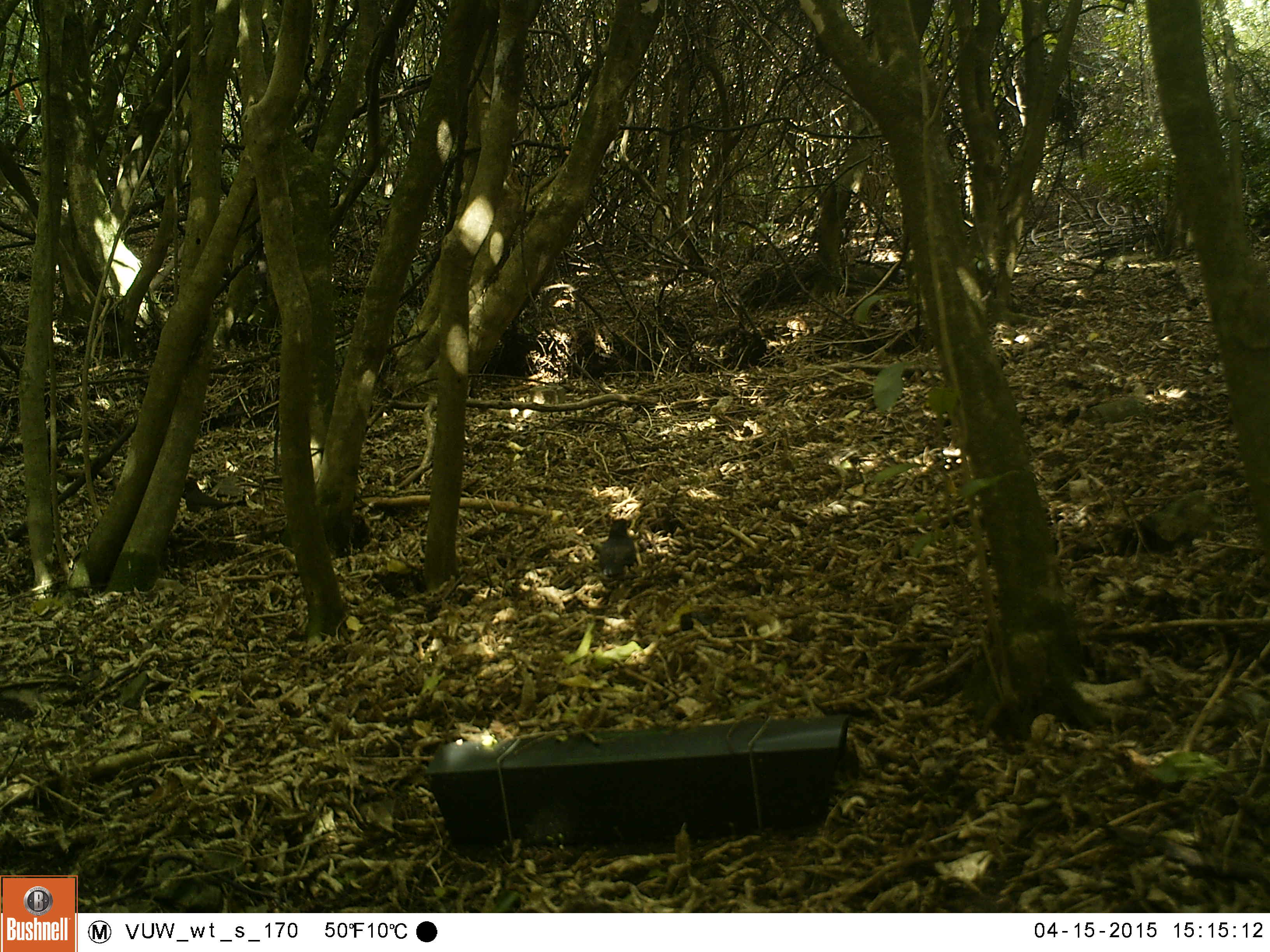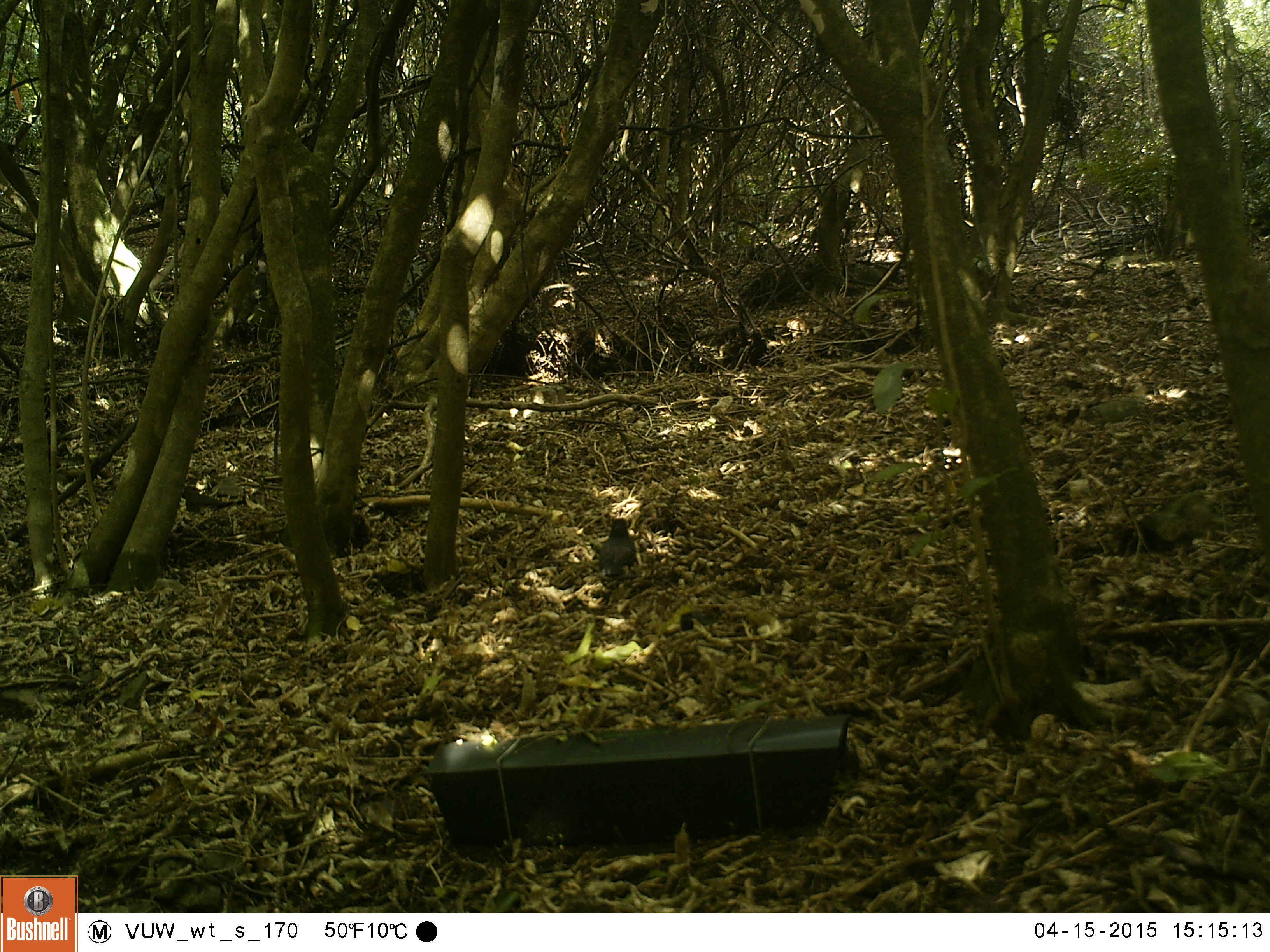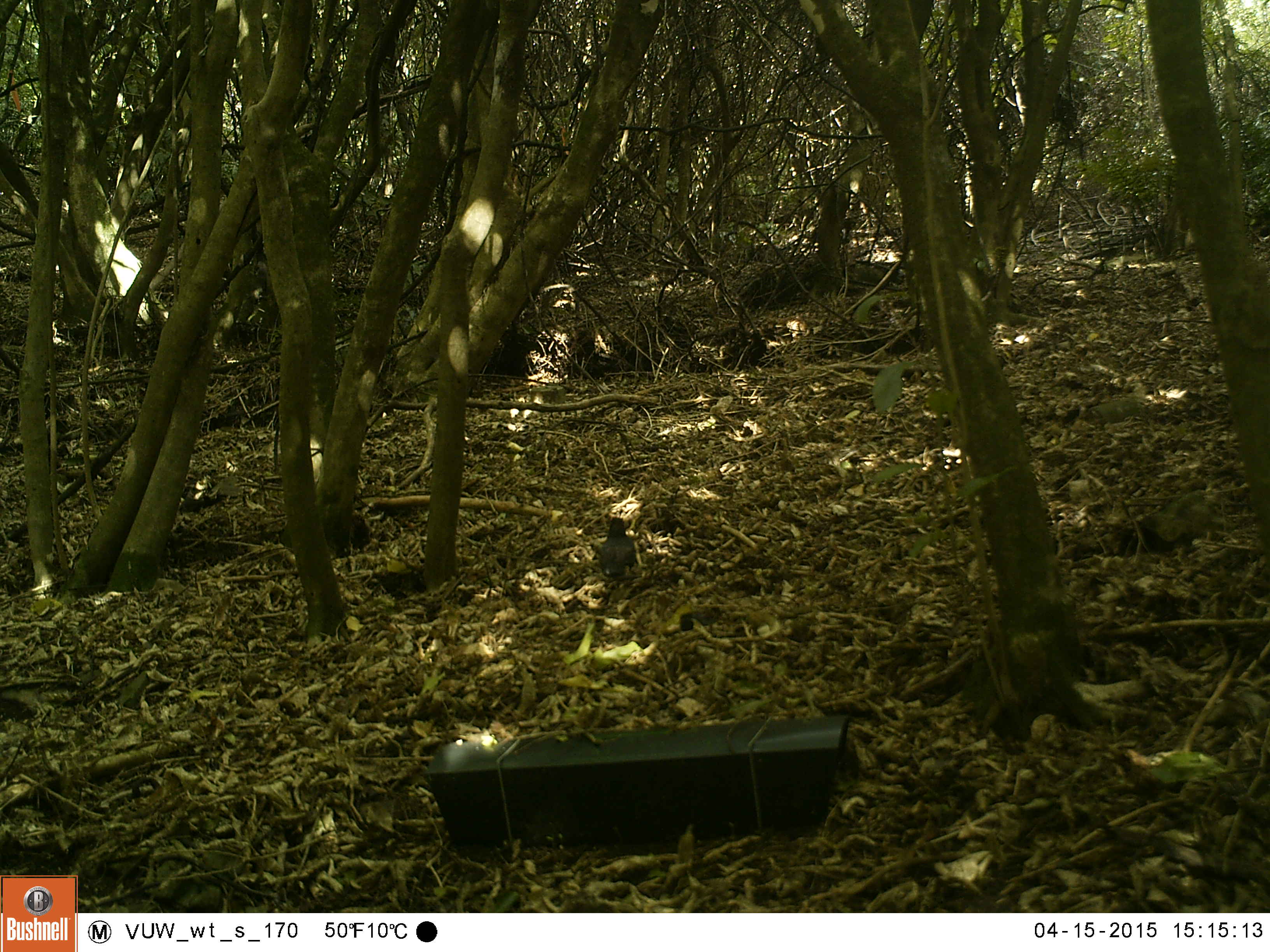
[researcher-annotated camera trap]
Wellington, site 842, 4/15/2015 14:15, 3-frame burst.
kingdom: Animalia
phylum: Chordata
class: Aves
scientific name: Aves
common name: bird